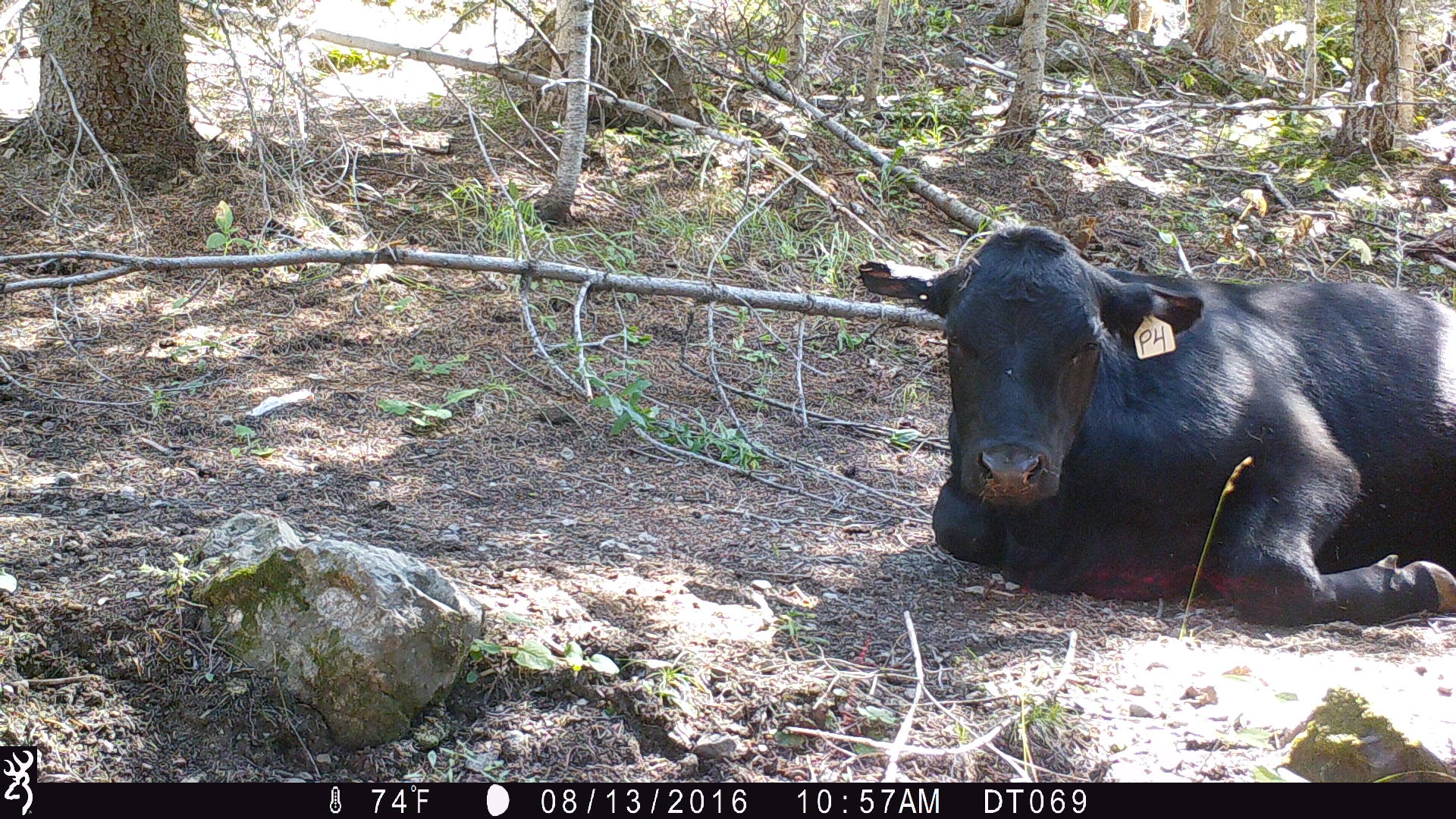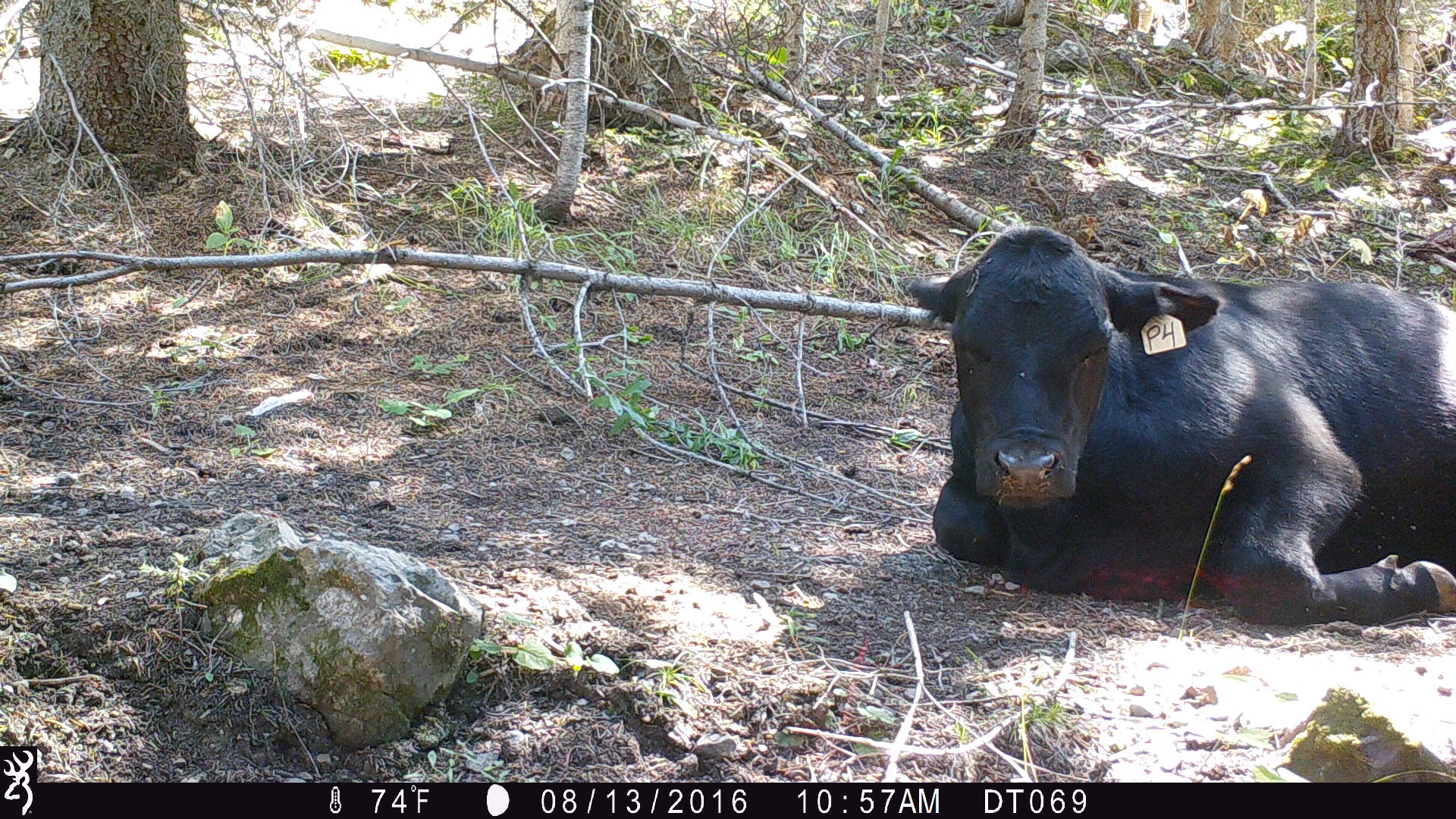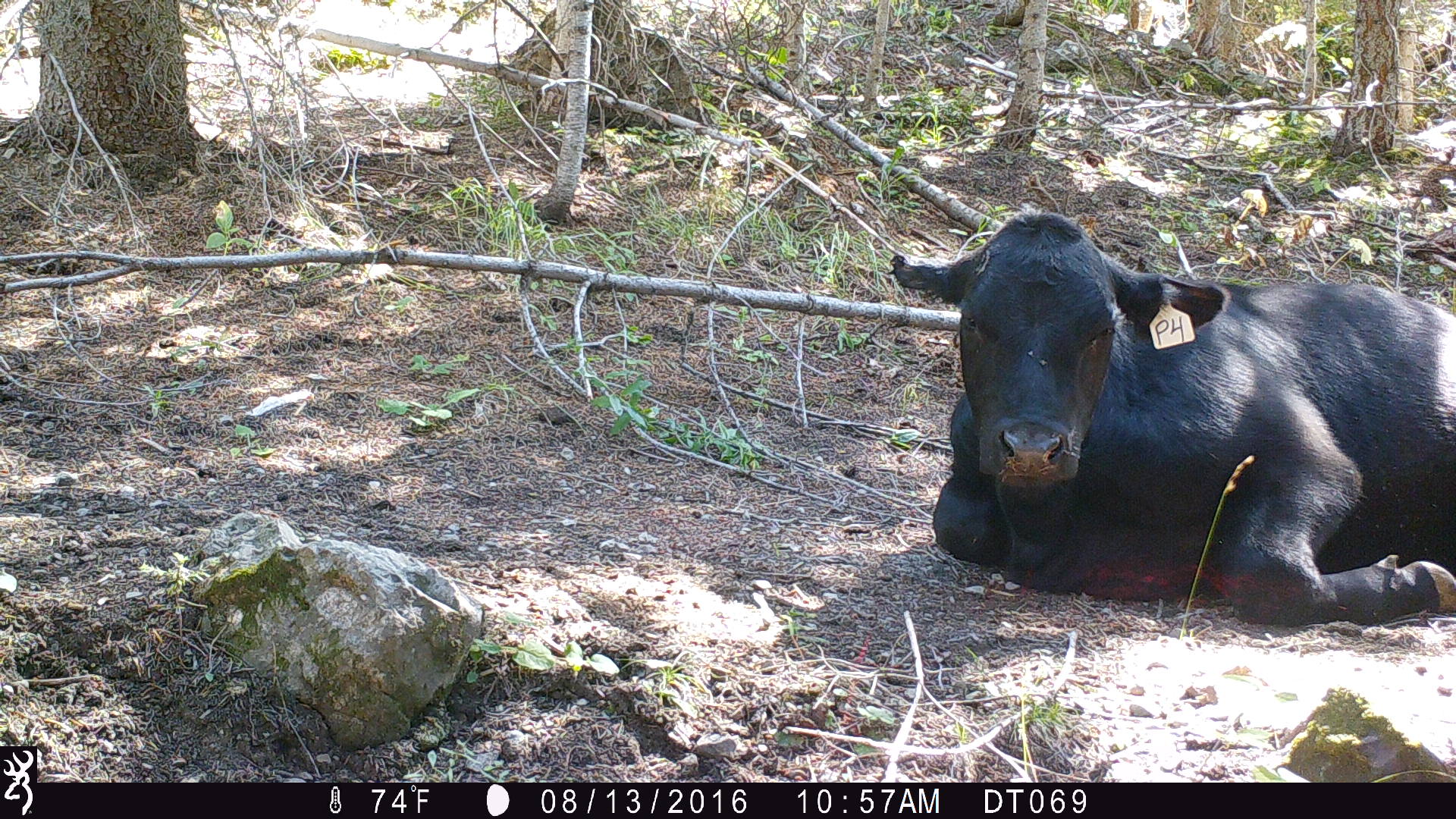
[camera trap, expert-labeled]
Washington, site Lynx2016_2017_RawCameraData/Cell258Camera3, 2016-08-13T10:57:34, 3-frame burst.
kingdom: Animalia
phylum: Chordata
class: Mammalia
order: Artiodactyla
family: Bovidae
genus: Bos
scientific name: Bos taurus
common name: domestic cattle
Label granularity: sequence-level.